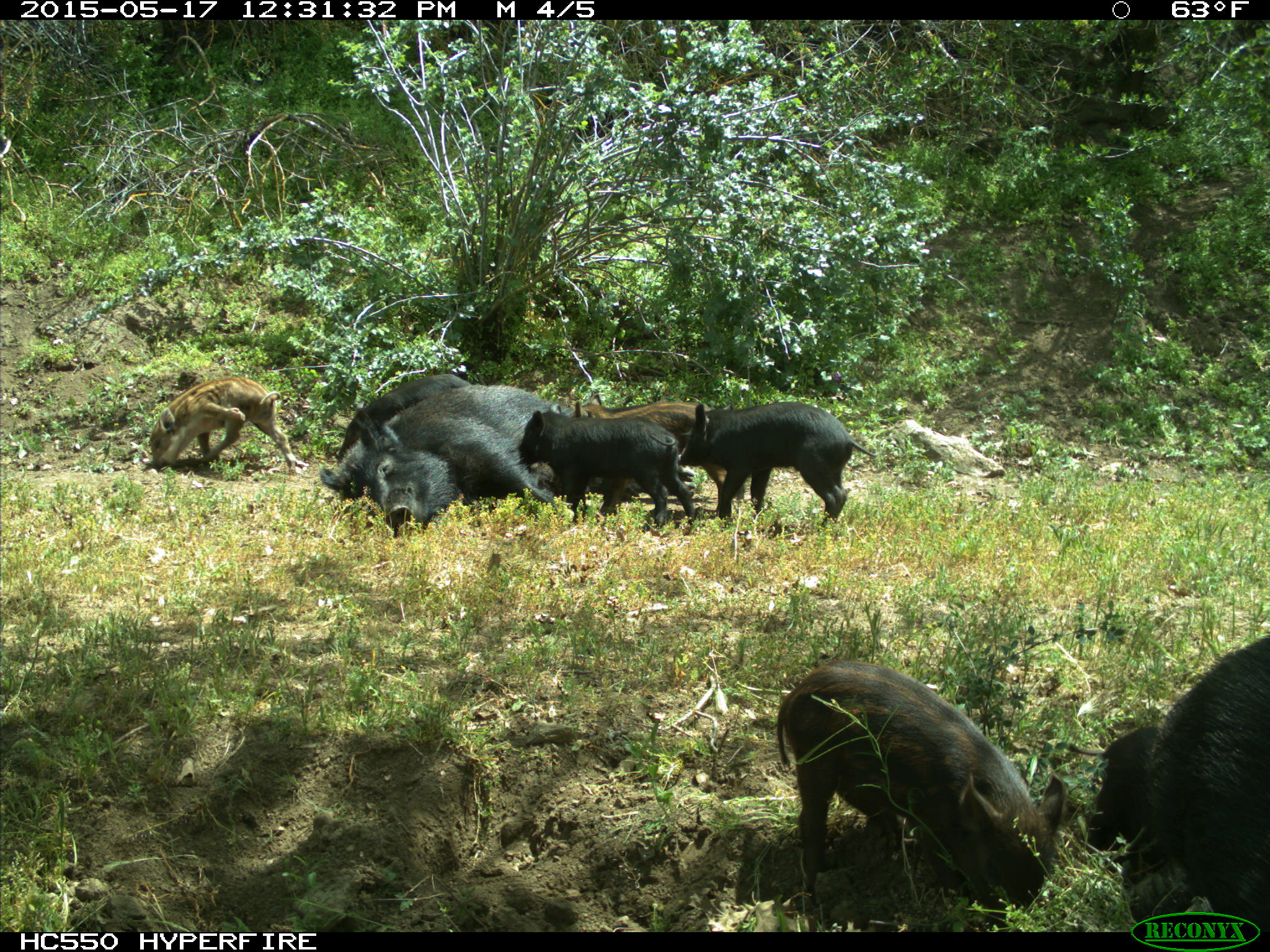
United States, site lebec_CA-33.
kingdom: Animalia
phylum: Chordata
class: Mammalia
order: Artiodactyla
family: Suidae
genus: Sus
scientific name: Sus scrofa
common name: wild boar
Sus scrofa (wild boar).